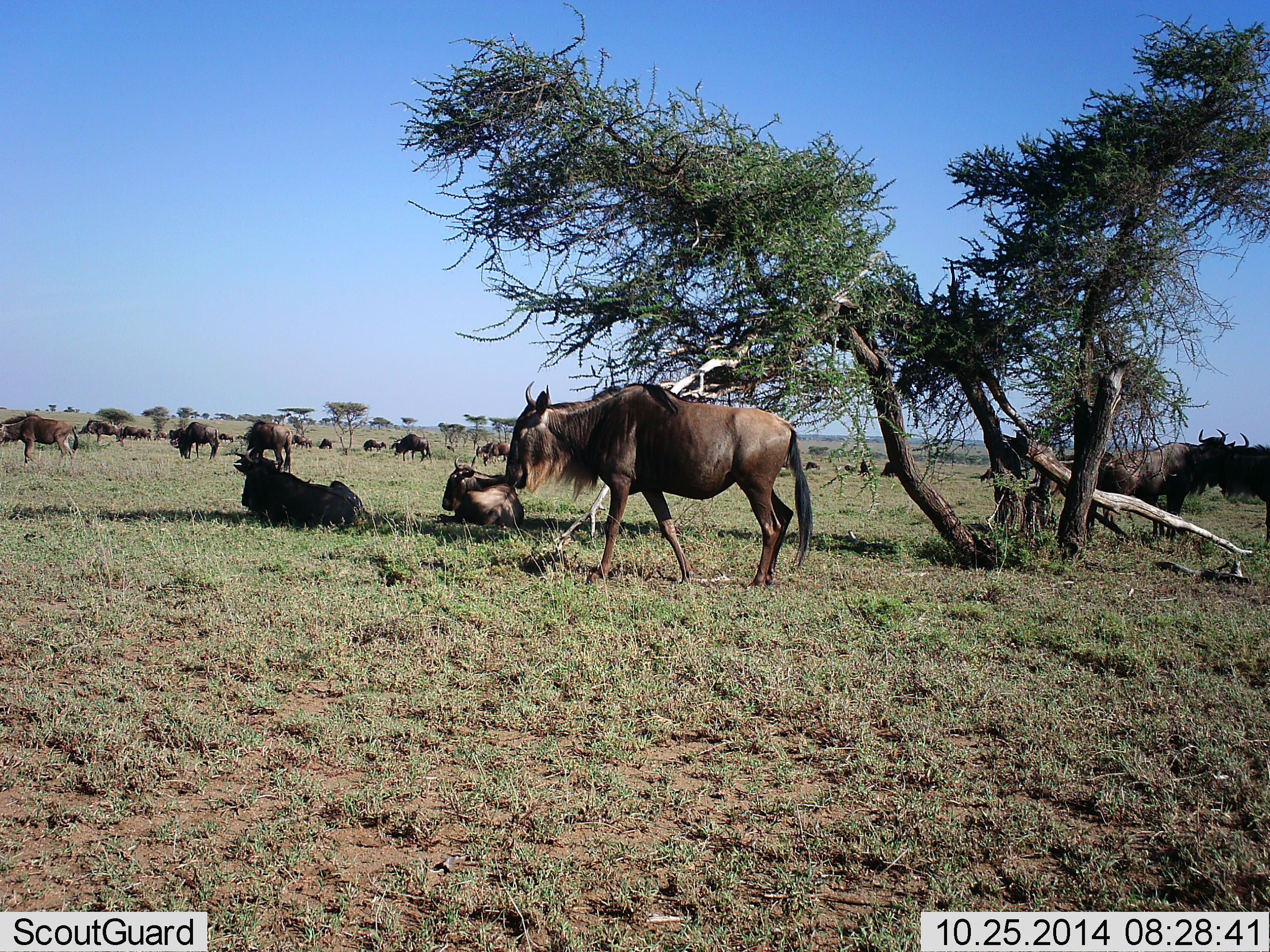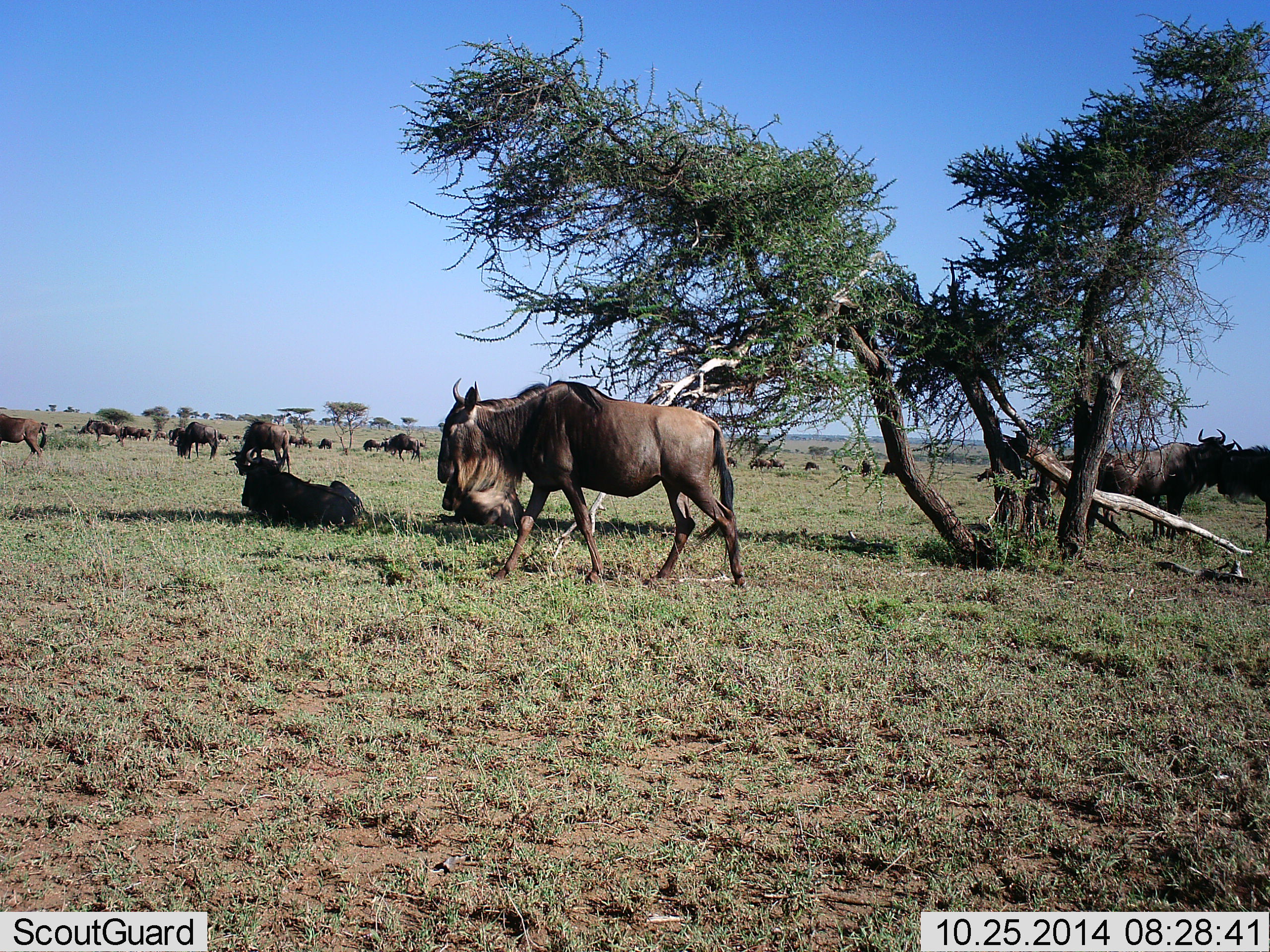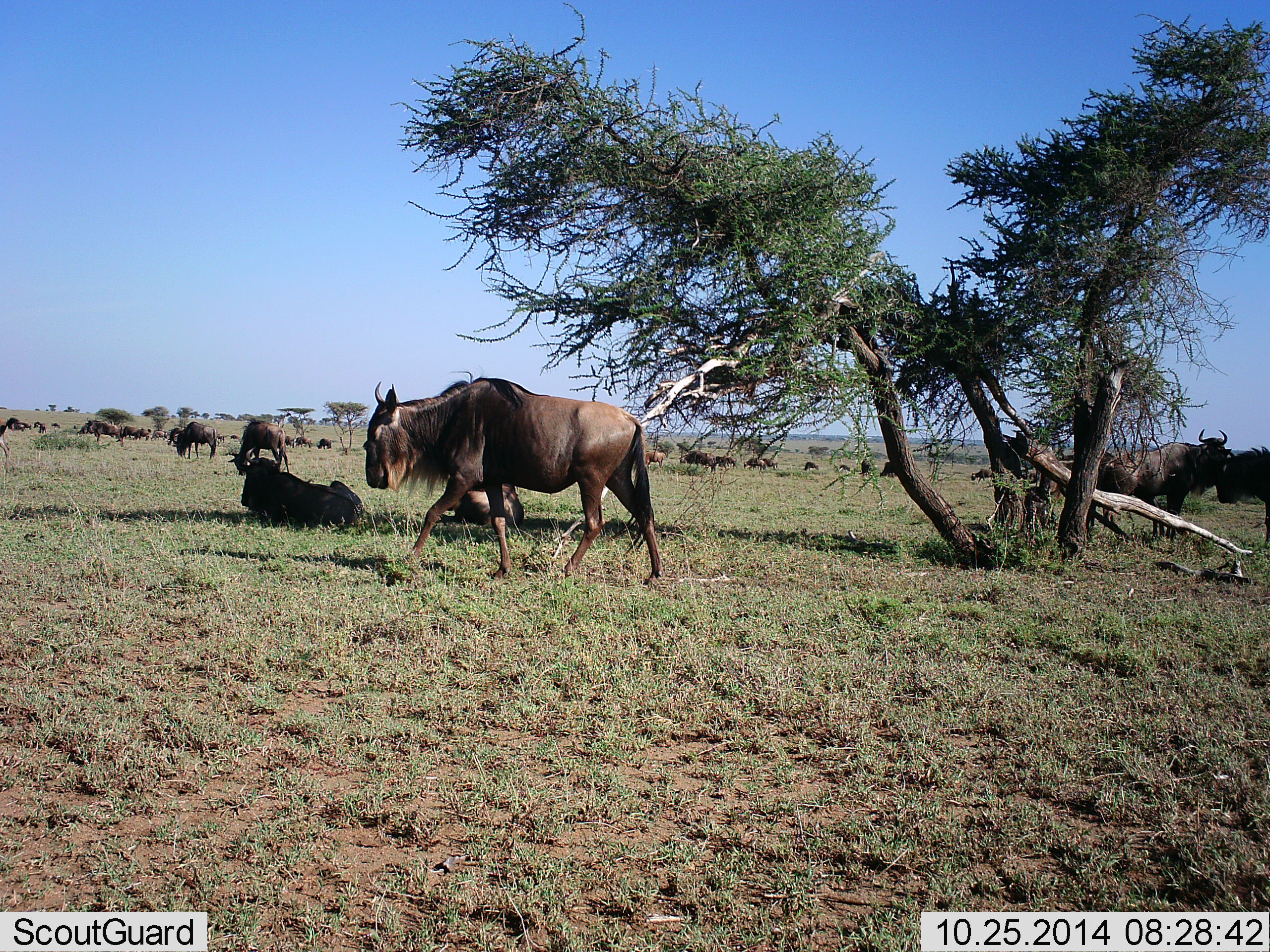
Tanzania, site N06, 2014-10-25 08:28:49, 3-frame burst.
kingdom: Animalia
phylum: Chordata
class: Mammalia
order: Artiodactyla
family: Bovidae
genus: Connochaetes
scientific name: Connochaetes taurinus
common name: blue wildebeest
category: wildebeest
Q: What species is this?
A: Wildebeest (blue wildebeest) (Connochaetes taurinus).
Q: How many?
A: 11-50.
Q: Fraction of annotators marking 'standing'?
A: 70%.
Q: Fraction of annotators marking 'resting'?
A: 100%.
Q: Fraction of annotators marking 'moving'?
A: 100%.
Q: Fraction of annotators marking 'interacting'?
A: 10%.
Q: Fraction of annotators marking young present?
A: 0%.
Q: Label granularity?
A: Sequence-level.